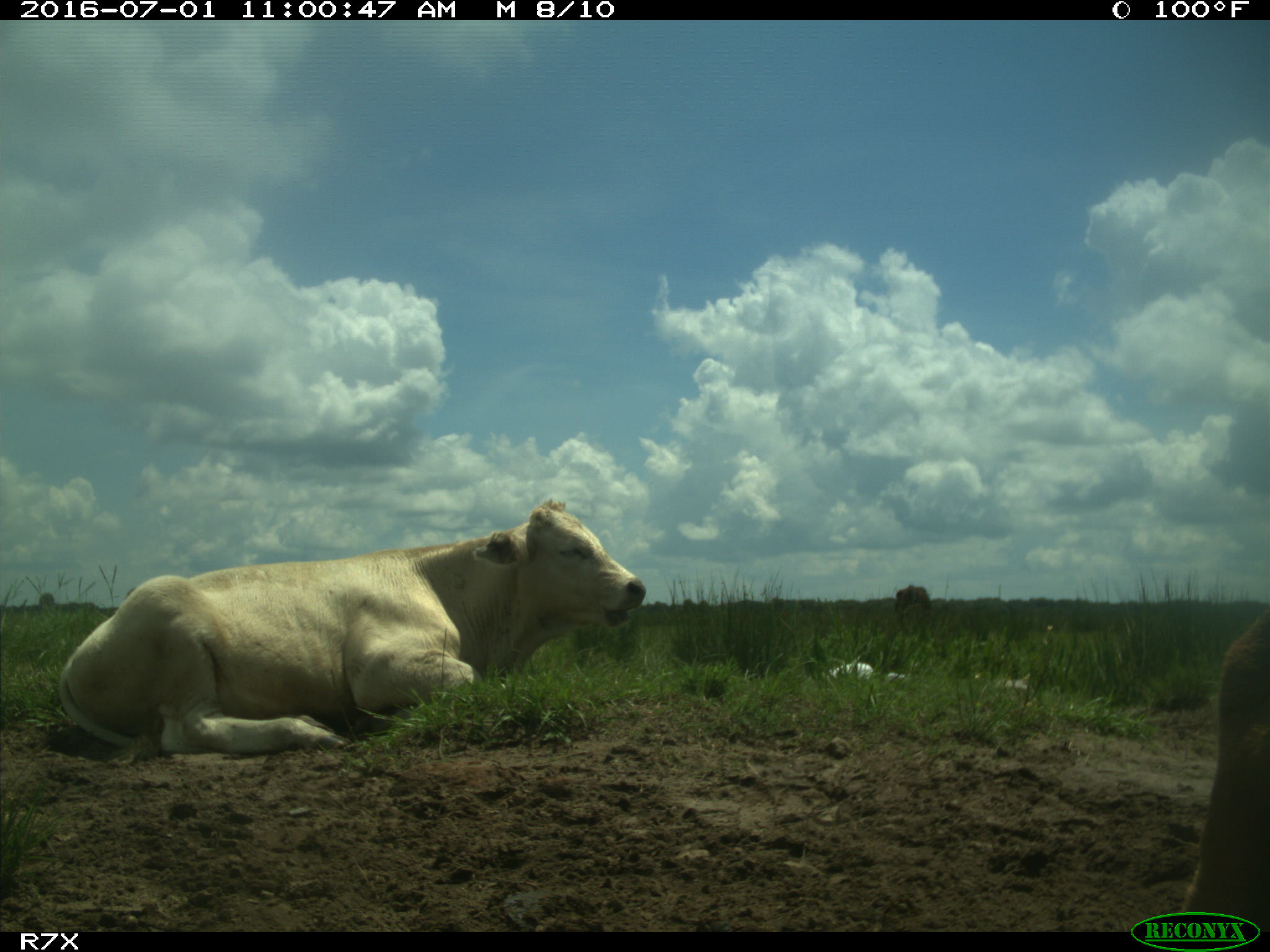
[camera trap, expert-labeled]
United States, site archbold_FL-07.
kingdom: Animalia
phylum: Chordata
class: Mammalia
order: Artiodactyla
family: Bovidae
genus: Bos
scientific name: Bos taurus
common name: domestic cow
Bos taurus (domestic cow).